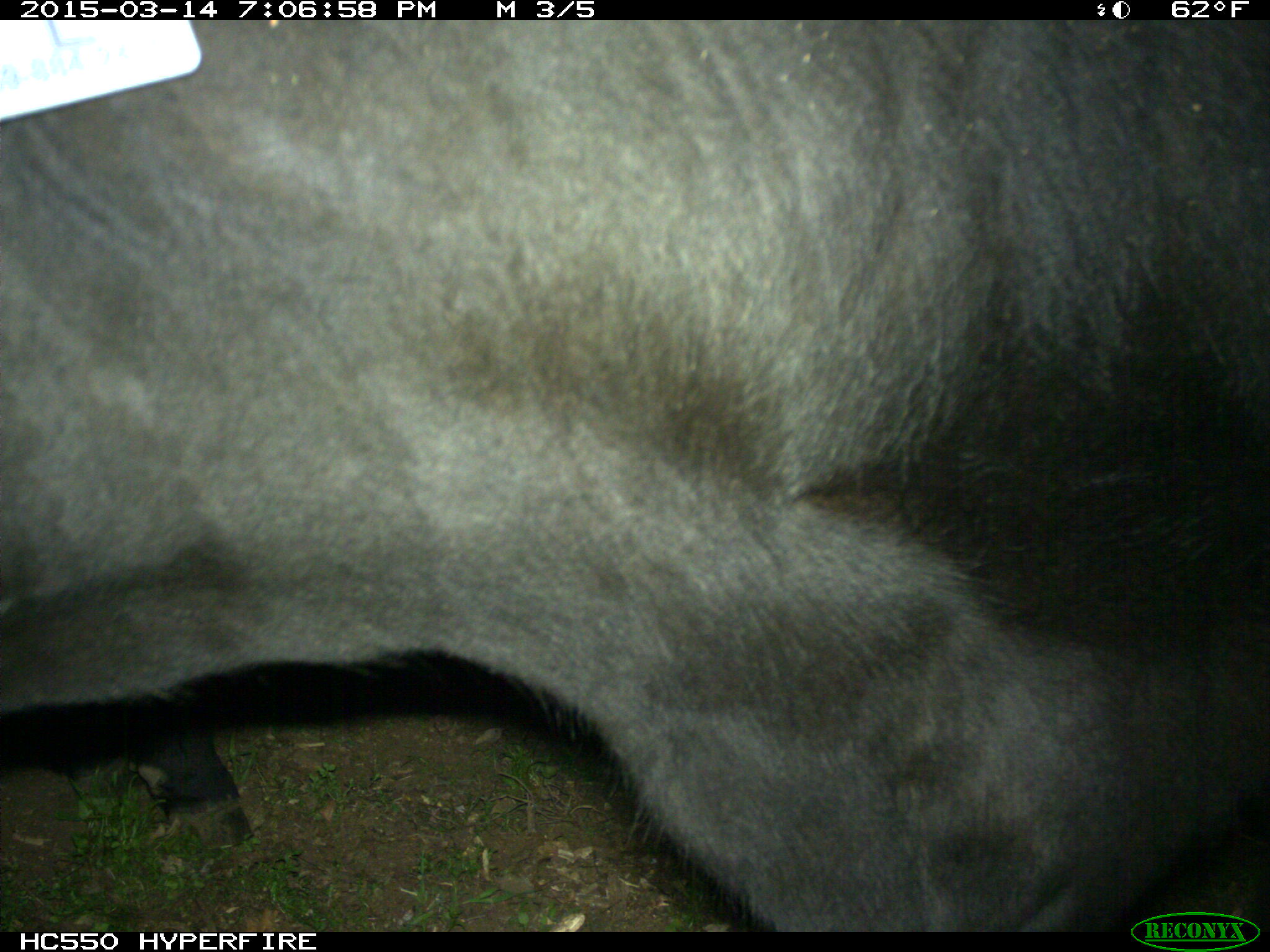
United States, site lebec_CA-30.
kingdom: Animalia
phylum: Chordata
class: Mammalia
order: Artiodactyla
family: Bovidae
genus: Bos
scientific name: Bos taurus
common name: domestic cow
Bos taurus (domestic cow).